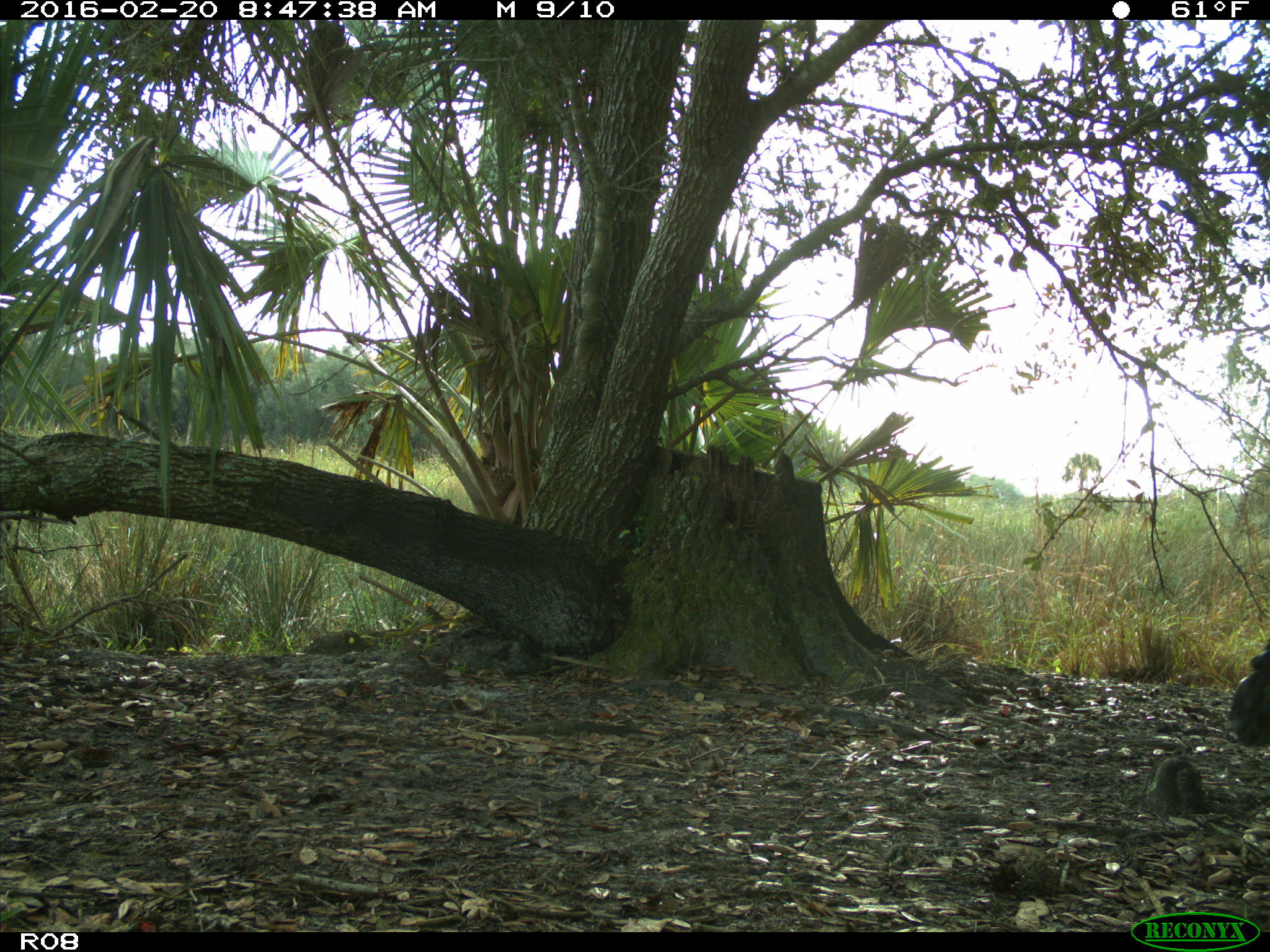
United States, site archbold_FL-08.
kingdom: Animalia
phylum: Chordata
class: Mammalia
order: Artiodactyla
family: Bovidae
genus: Bos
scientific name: Bos taurus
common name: domestic cow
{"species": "Bos taurus (domestic cow)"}